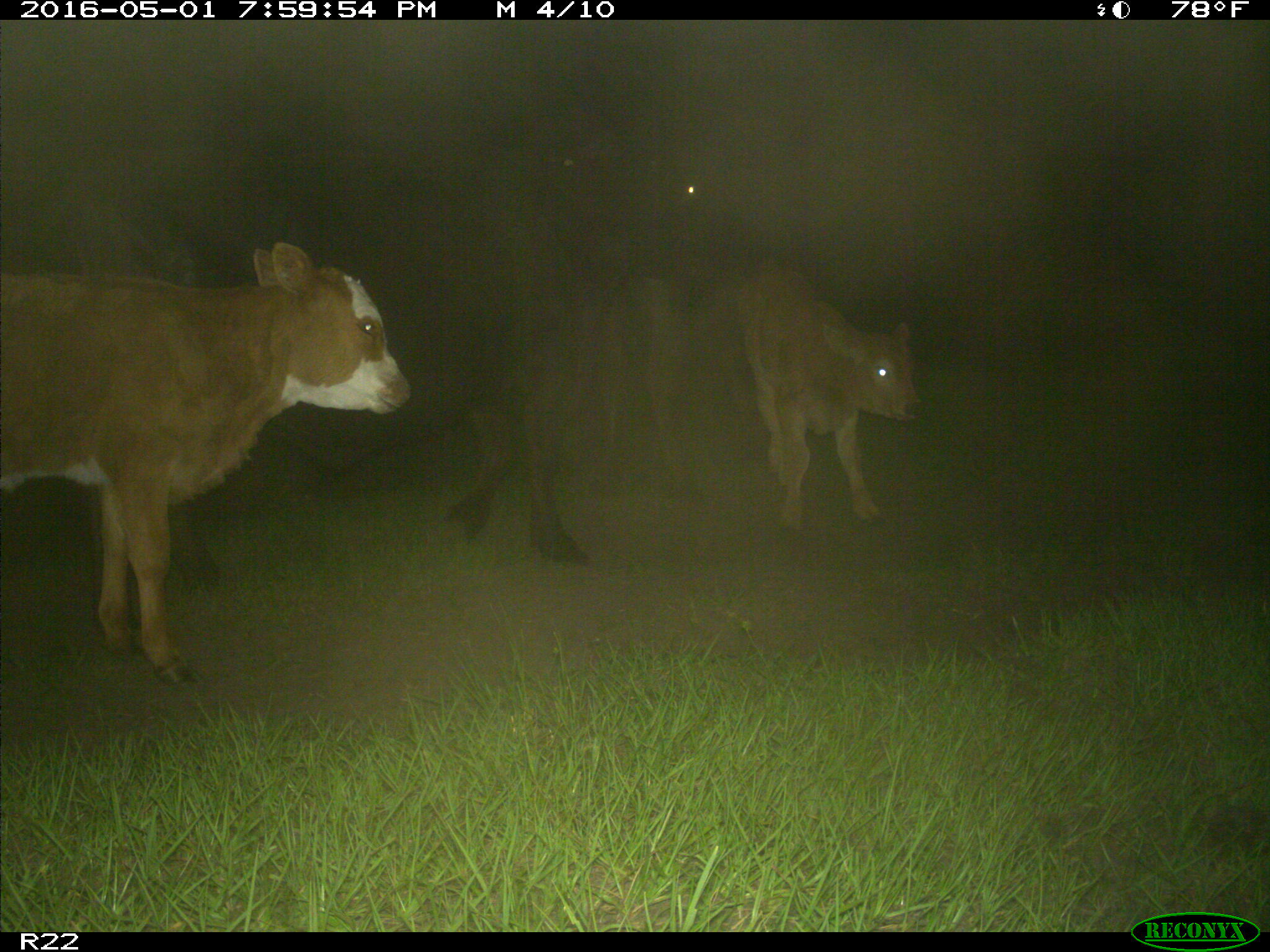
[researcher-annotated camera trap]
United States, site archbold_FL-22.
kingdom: Animalia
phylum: Chordata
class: Mammalia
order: Artiodactyla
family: Bovidae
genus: Bos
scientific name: Bos taurus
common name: domestic cow